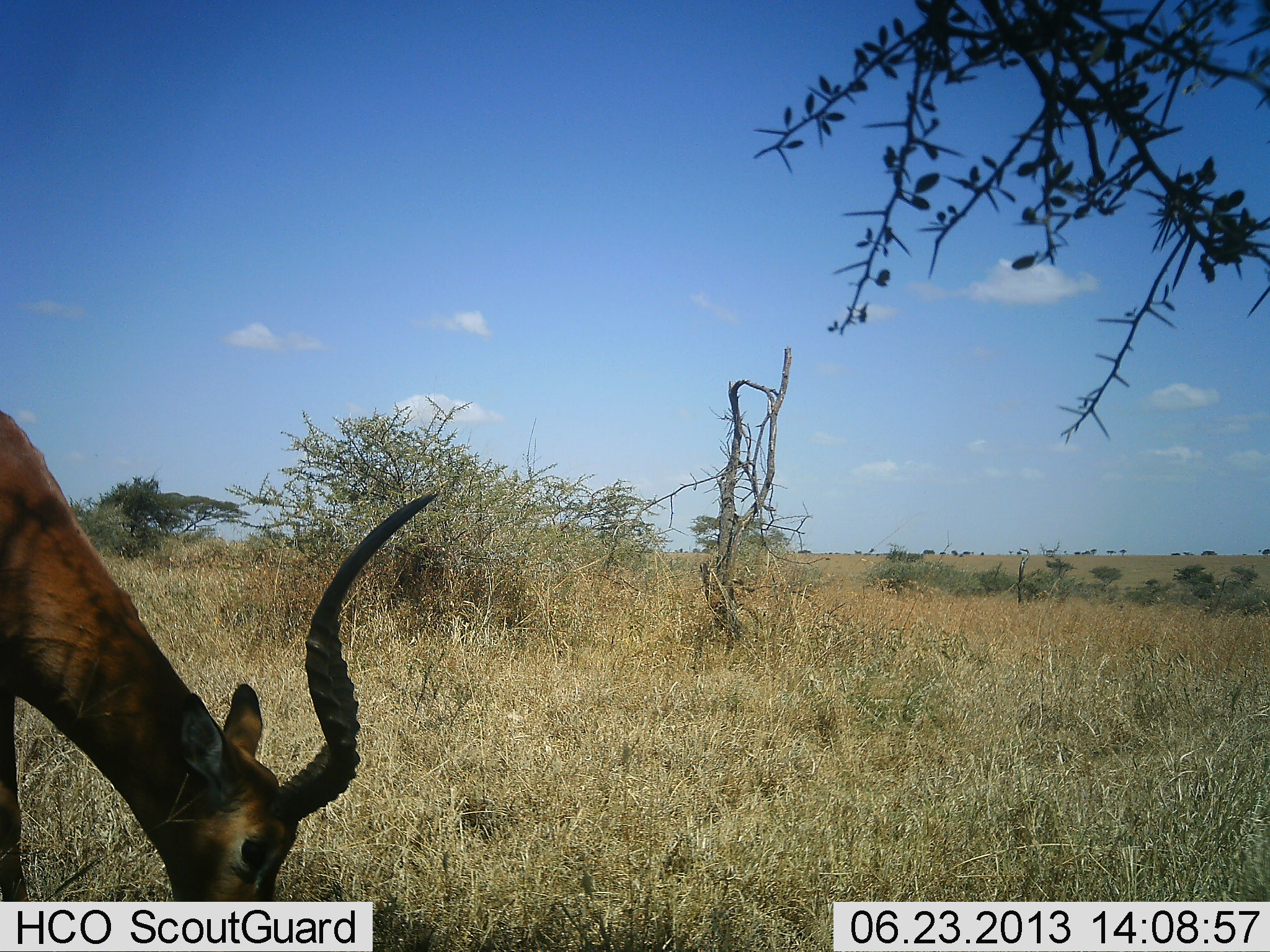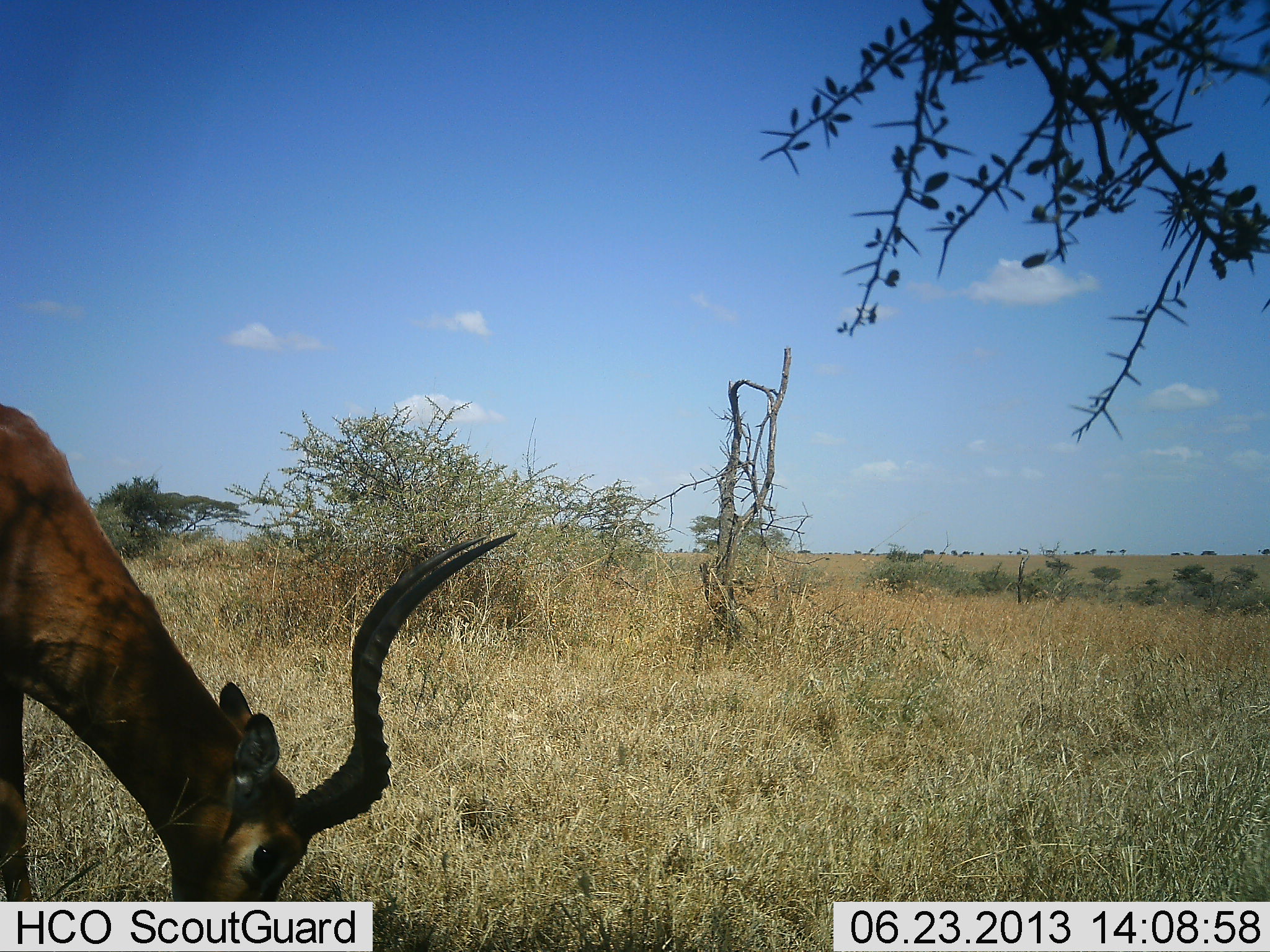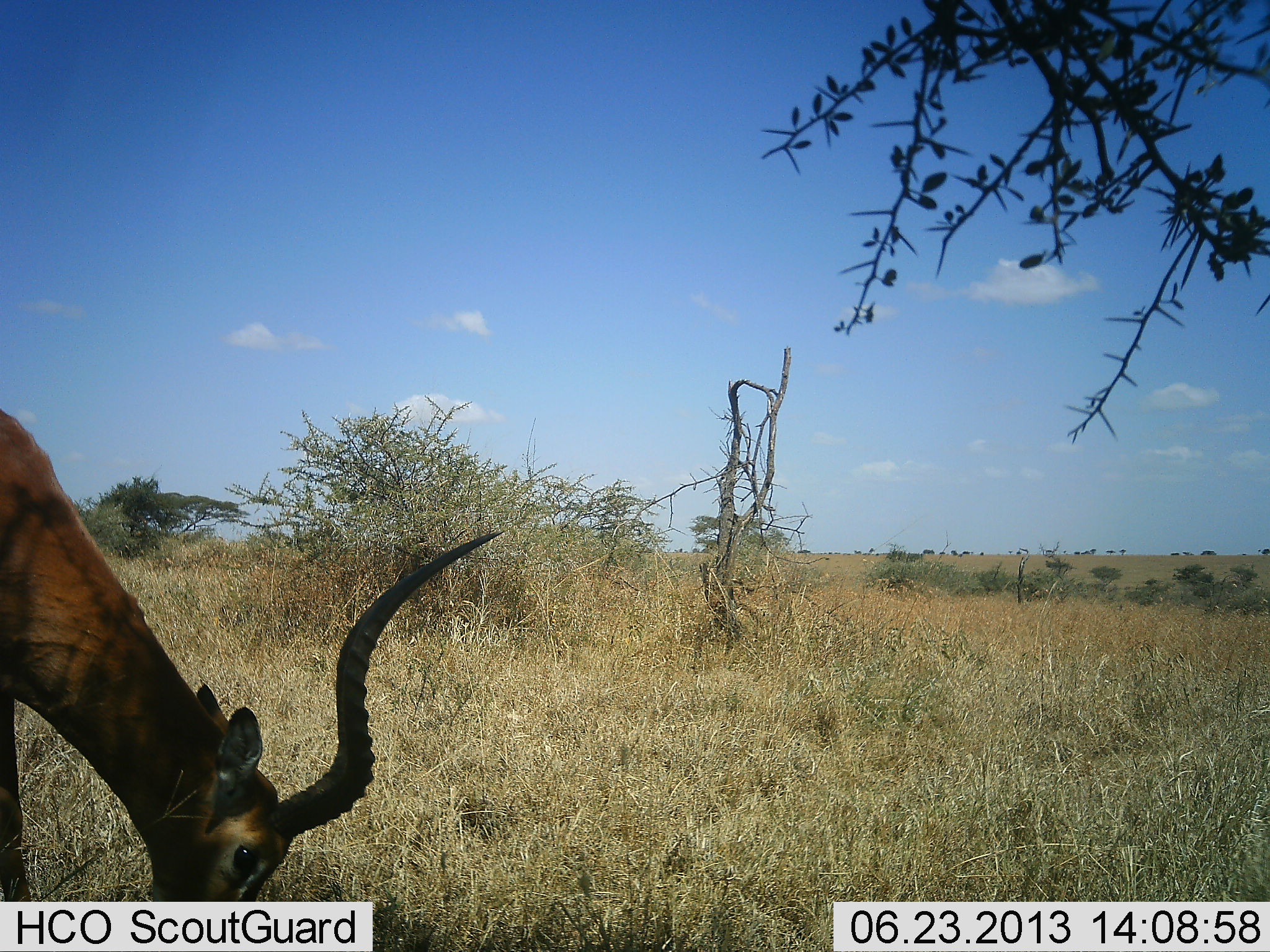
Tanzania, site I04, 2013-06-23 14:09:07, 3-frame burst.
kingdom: Animalia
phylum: Chordata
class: Mammalia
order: Artiodactyla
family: Bovidae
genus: Aepyceros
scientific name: Aepyceros melampus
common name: impala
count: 1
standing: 10%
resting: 0%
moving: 0%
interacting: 0%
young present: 0%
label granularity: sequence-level